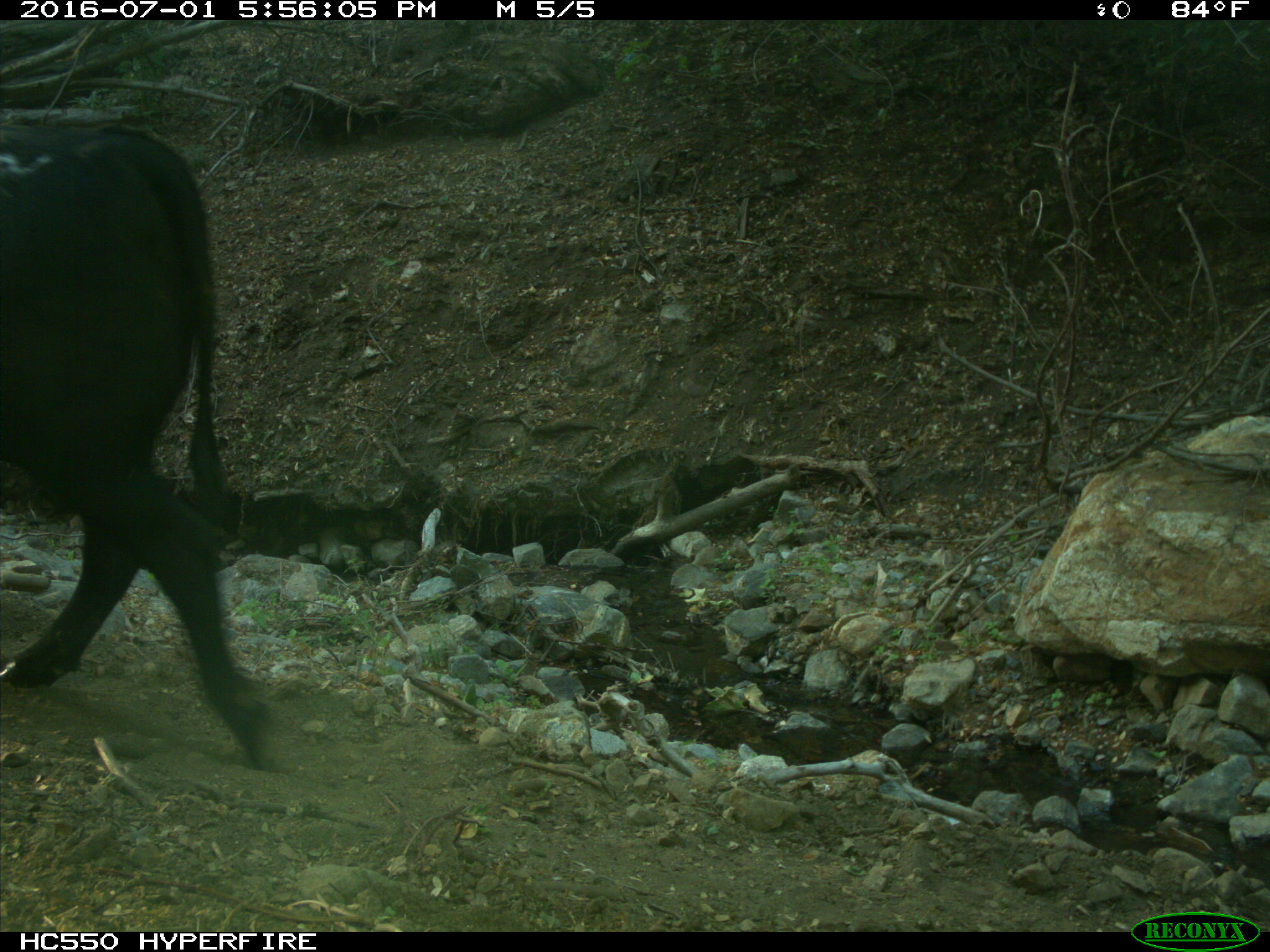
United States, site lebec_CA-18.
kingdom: Animalia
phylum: Chordata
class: Mammalia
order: Artiodactyla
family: Bovidae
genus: Bos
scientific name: Bos taurus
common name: domestic cow